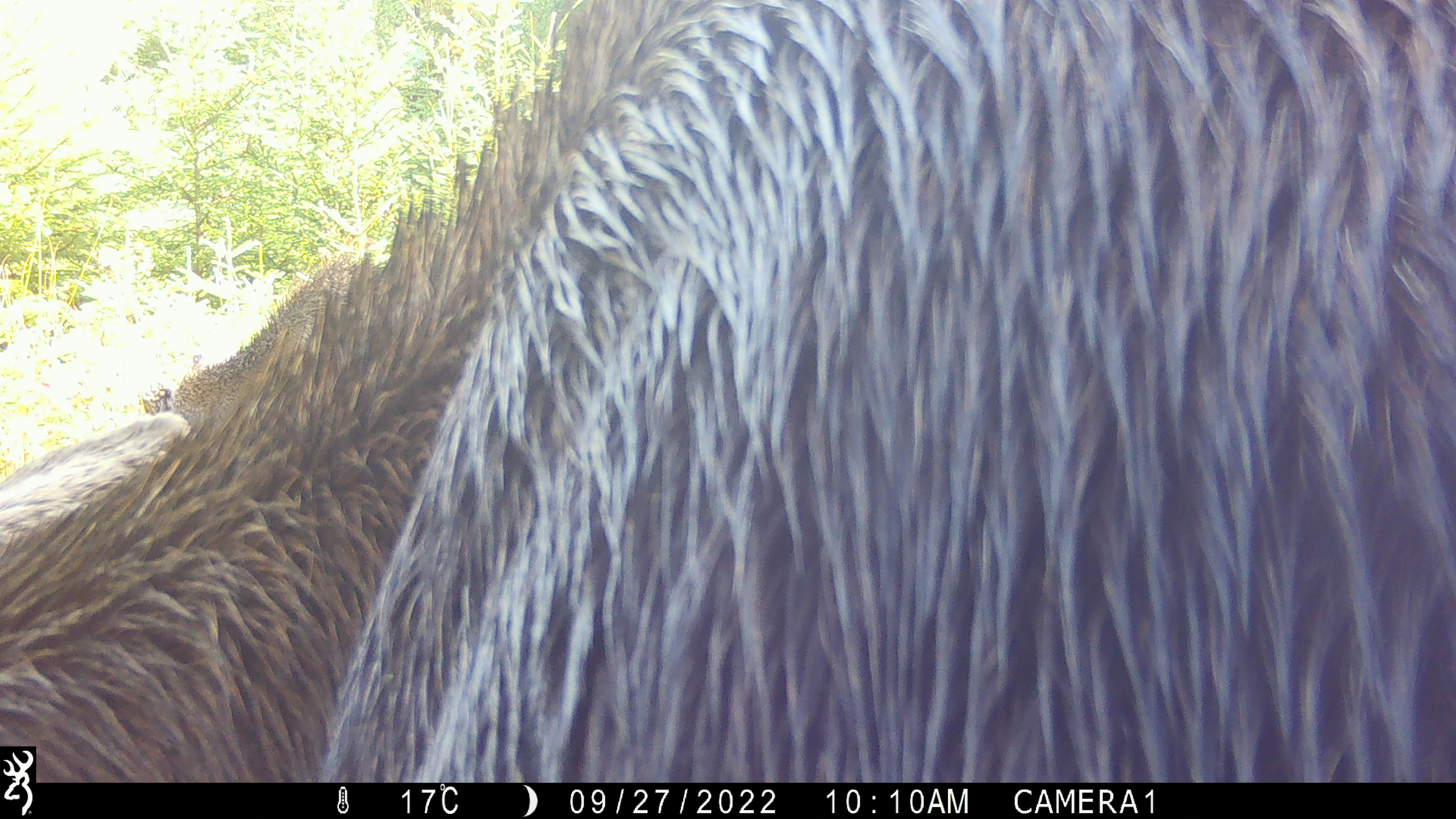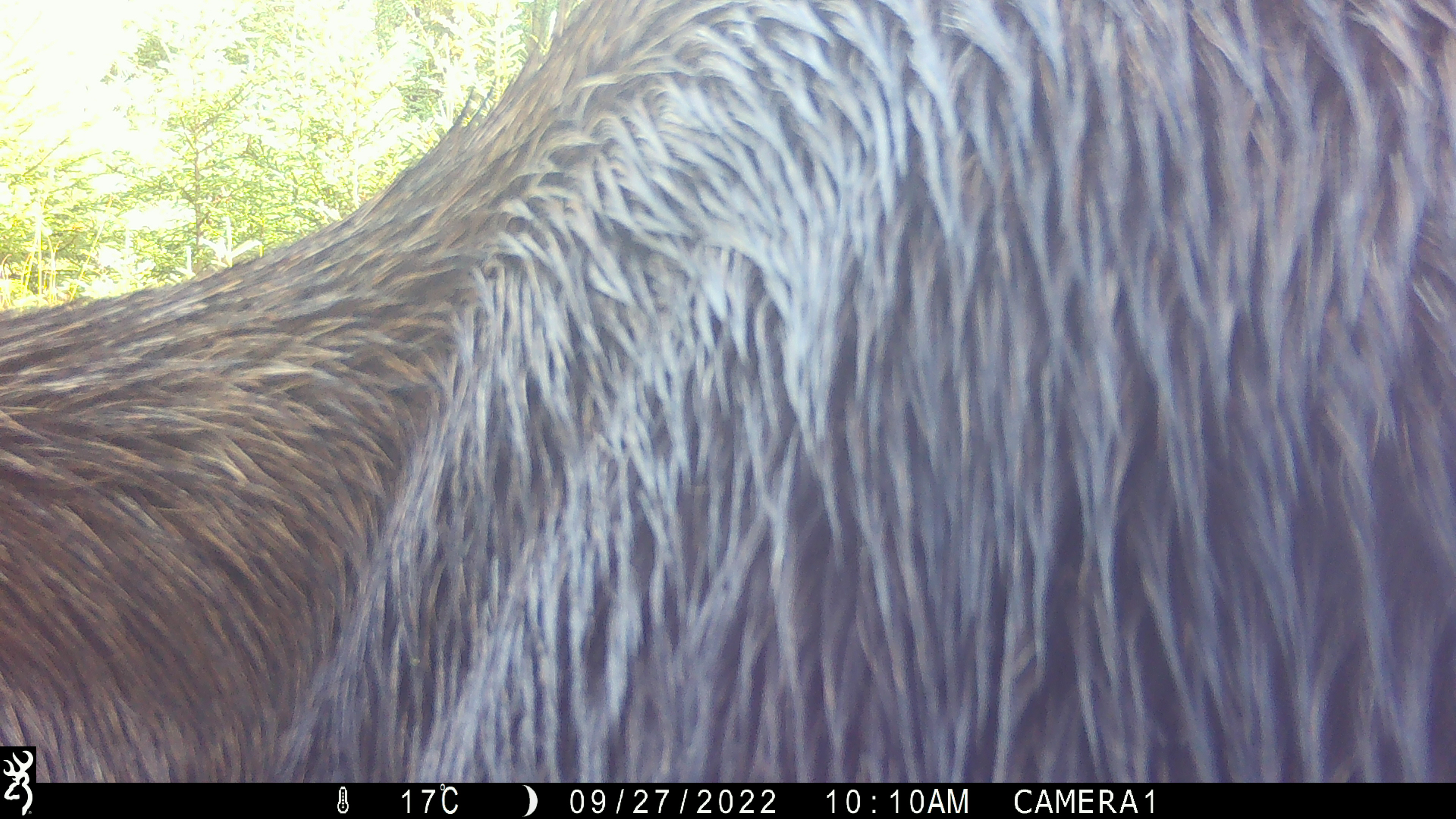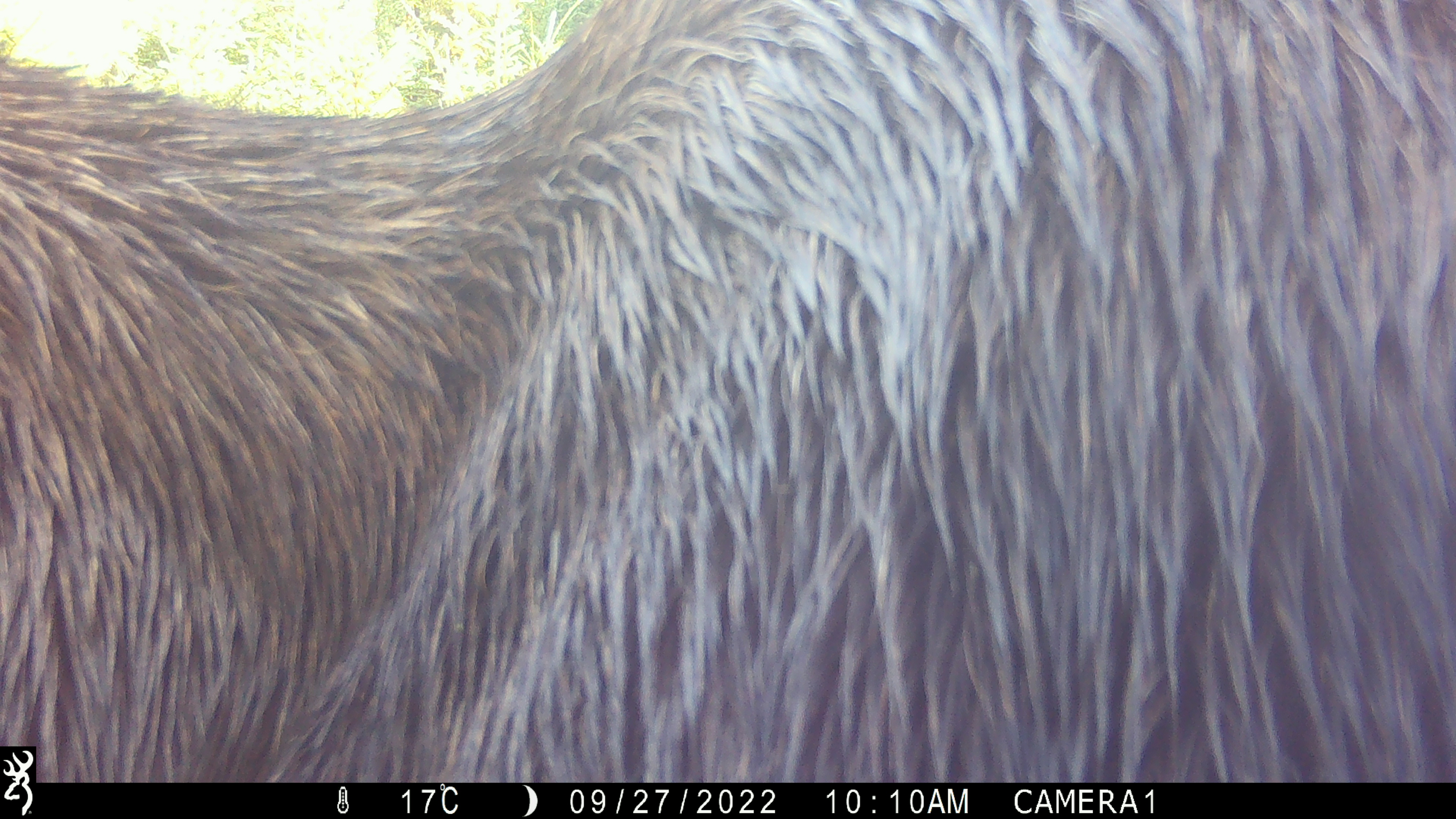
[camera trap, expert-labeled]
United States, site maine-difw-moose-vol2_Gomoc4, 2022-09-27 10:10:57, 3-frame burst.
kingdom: Animalia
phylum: Chordata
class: Mammalia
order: Artiodactyla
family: Cervidae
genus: Alces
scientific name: Alces alces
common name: moose